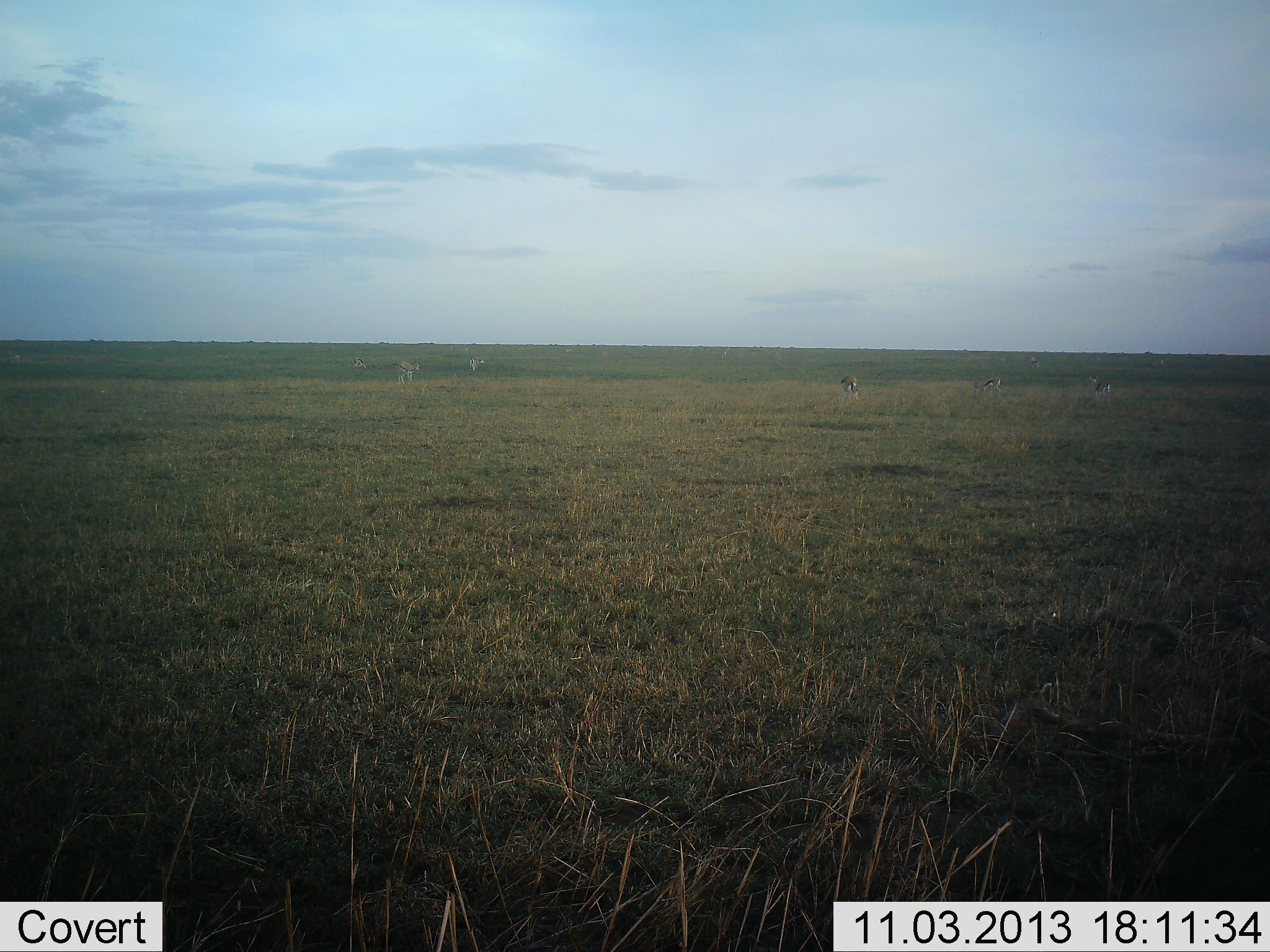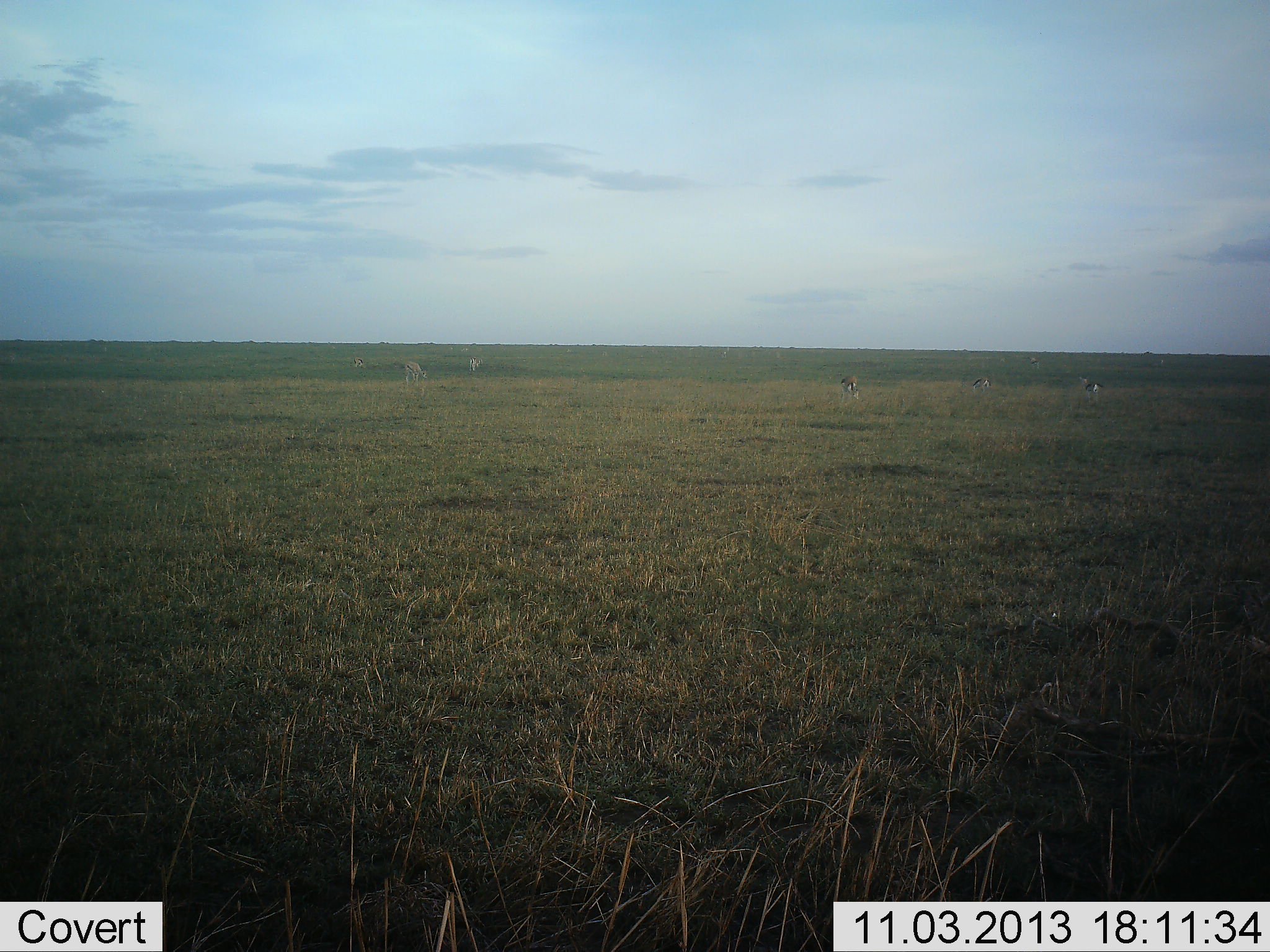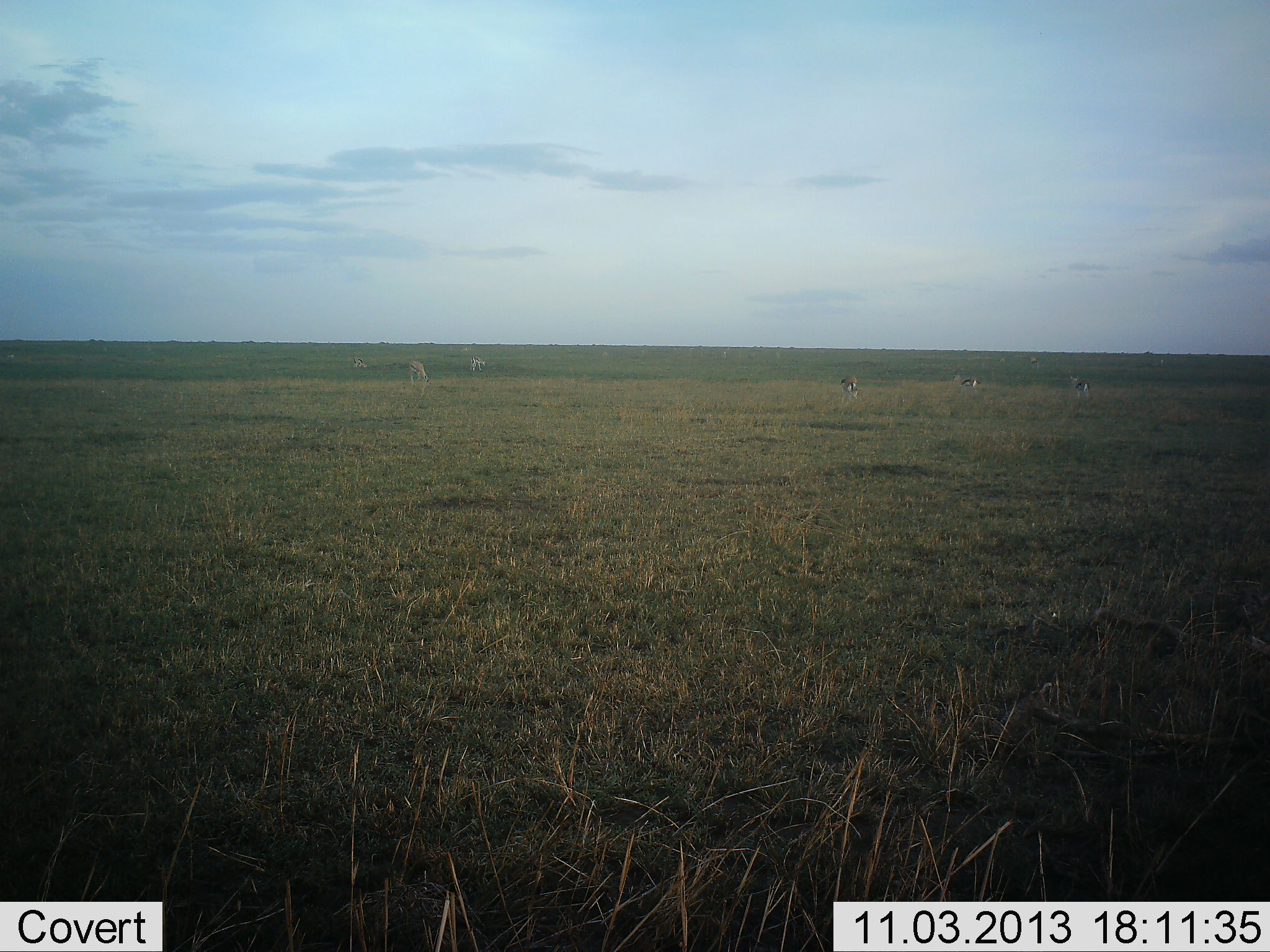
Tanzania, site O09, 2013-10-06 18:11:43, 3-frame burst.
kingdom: Animalia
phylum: Chordata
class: Mammalia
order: Artiodactyla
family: Bovidae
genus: Eudorcas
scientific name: Eudorcas thomsonii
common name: thomson's gazelle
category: gazellethomsons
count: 5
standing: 50%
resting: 5%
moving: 50%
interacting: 0%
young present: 0%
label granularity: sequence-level